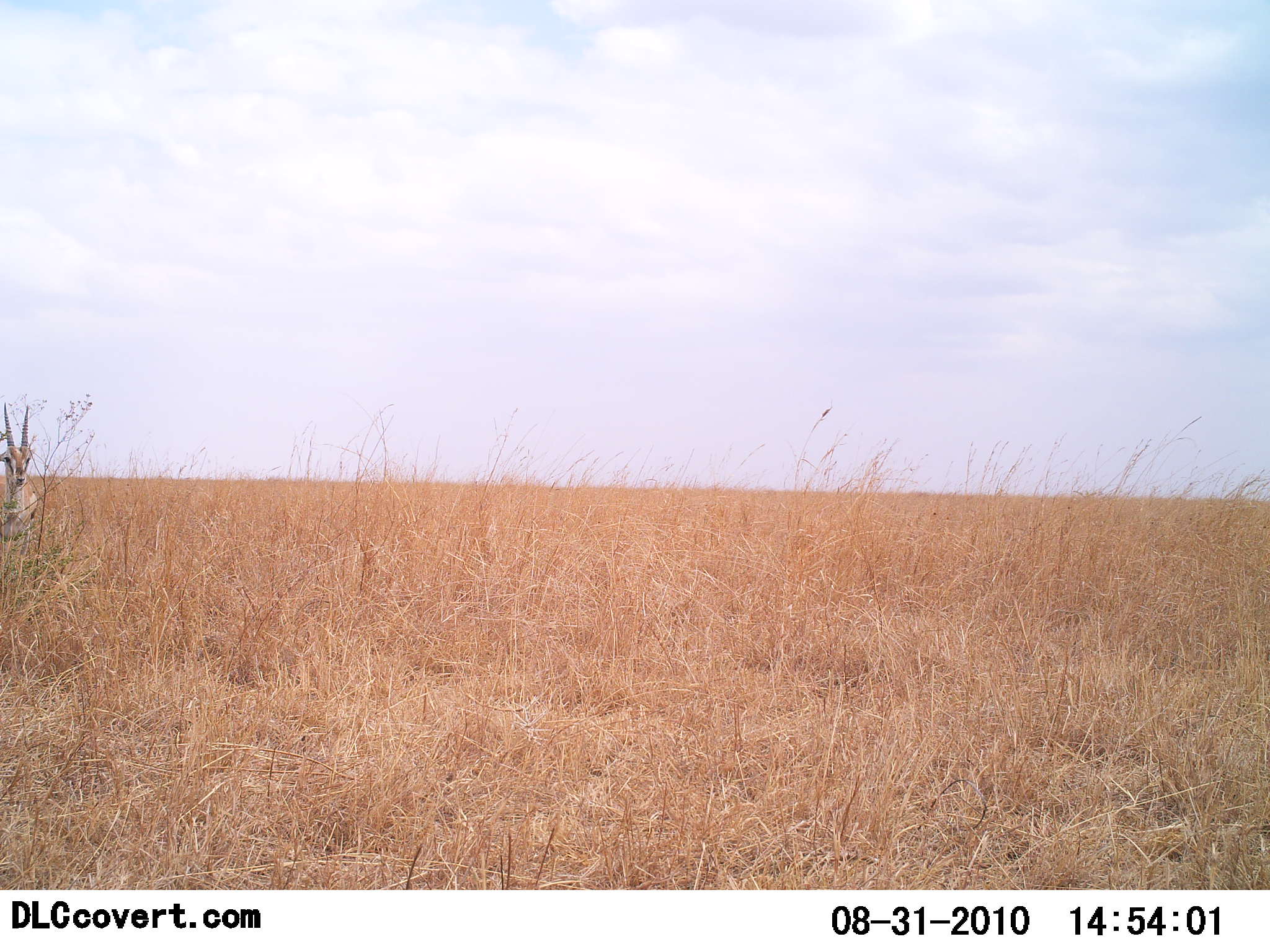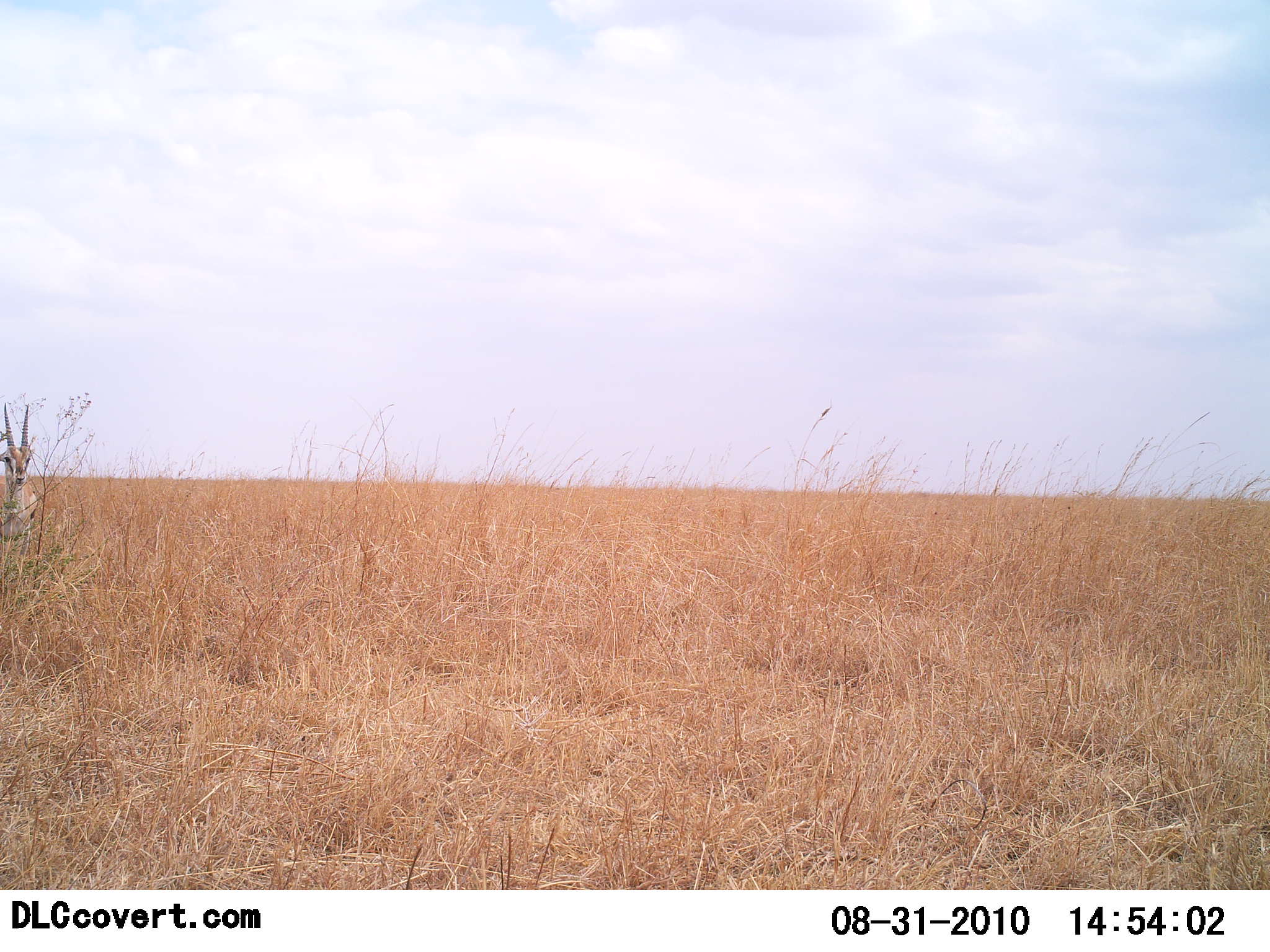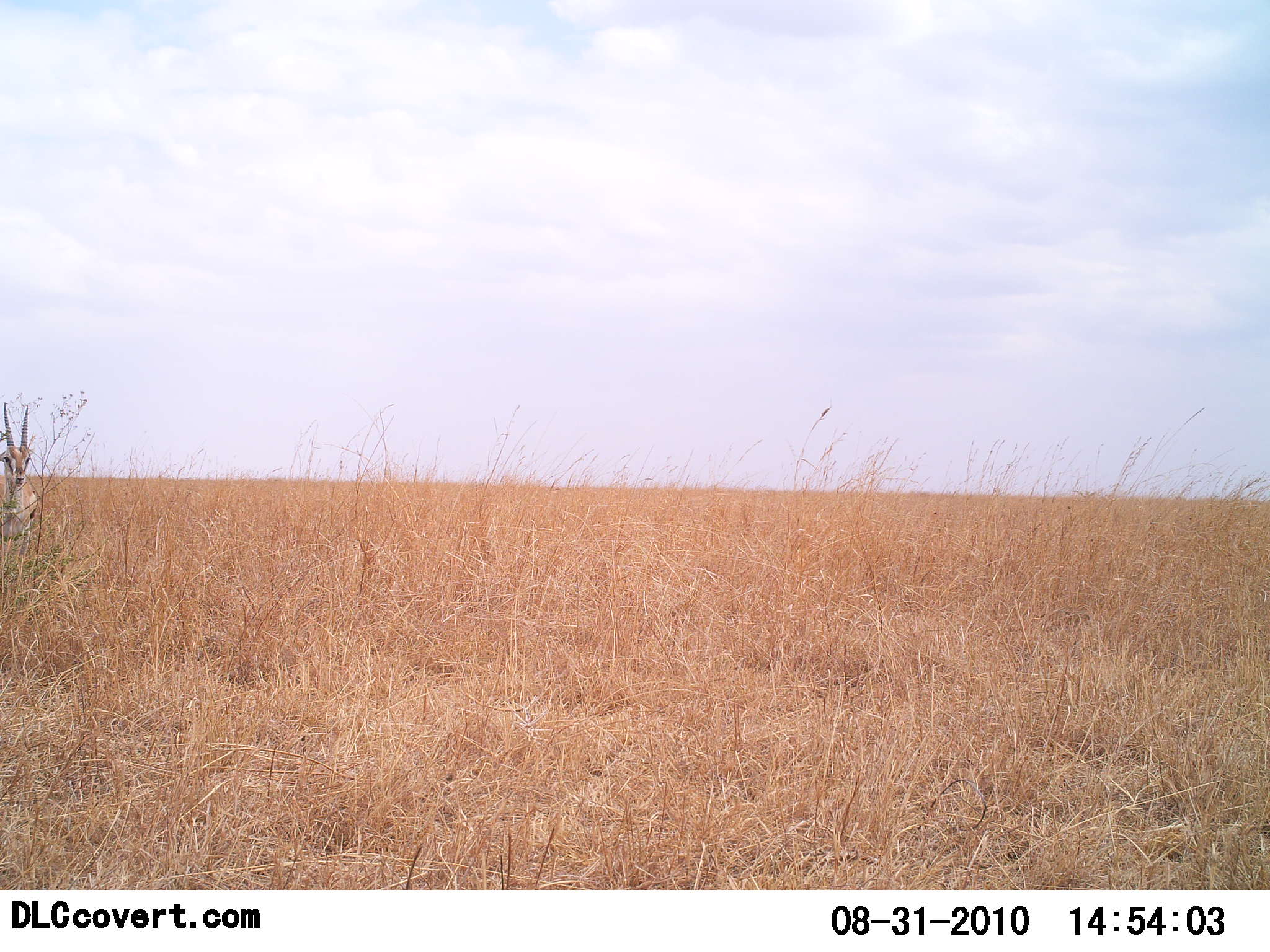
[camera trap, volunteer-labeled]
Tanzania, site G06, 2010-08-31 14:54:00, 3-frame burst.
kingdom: Animalia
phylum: Chordata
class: Mammalia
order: Artiodactyla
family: Bovidae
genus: Nanger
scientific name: Nanger granti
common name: grant's gazelle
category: gazellegrants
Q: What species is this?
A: Gazellegrants (grant's gazelle) (Nanger granti).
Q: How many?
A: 1.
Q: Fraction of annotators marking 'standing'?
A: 100%.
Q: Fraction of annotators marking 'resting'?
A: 0%.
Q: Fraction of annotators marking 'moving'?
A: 0%.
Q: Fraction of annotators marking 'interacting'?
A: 0%.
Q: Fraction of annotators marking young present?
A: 0%.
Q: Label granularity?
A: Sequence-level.